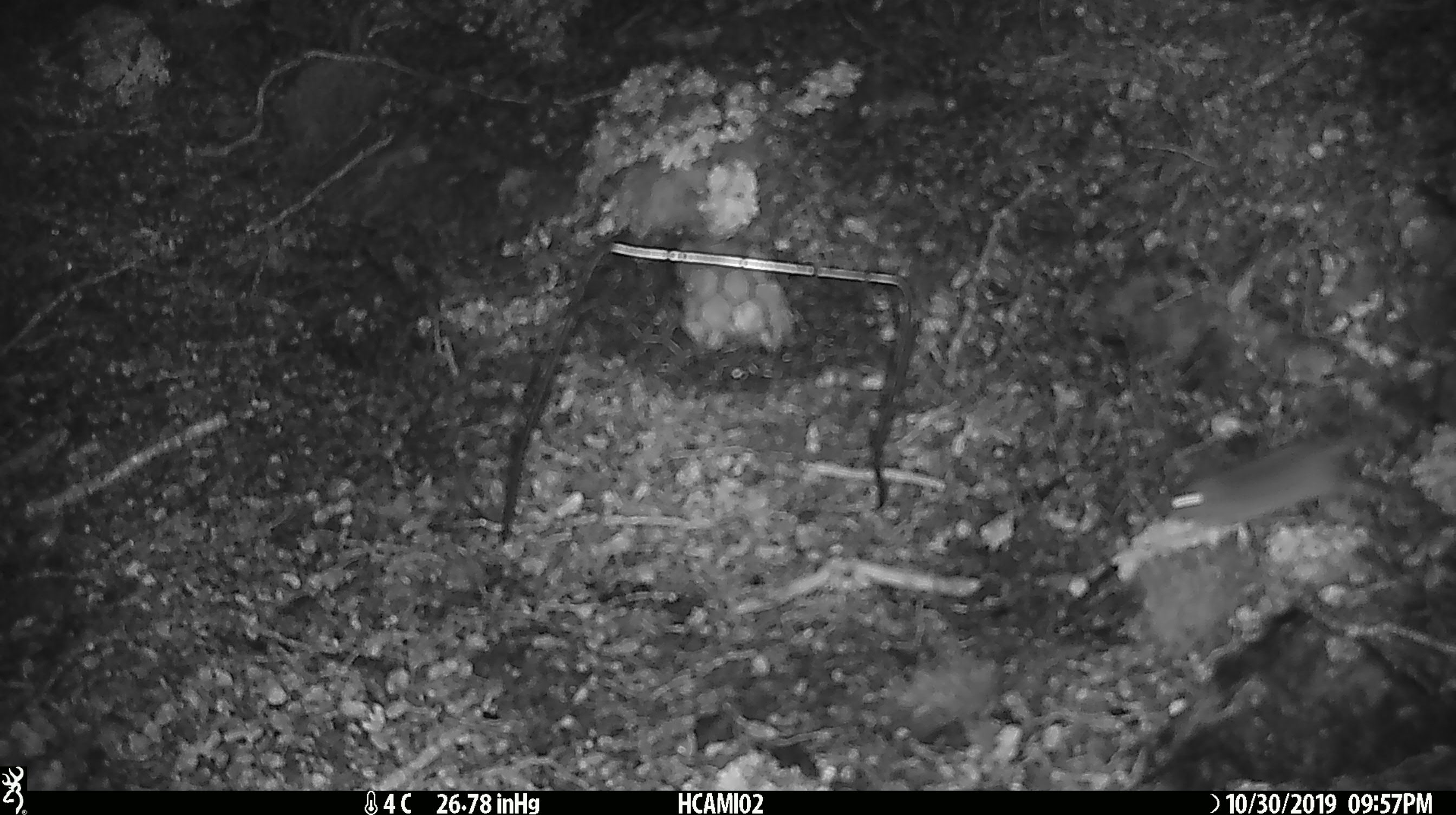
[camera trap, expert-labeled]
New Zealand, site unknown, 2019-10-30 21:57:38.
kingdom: Animalia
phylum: Chordata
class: Mammalia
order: Rodentia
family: Muridae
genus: Mus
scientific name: Mus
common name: mouse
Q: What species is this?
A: Mouse (Mus).